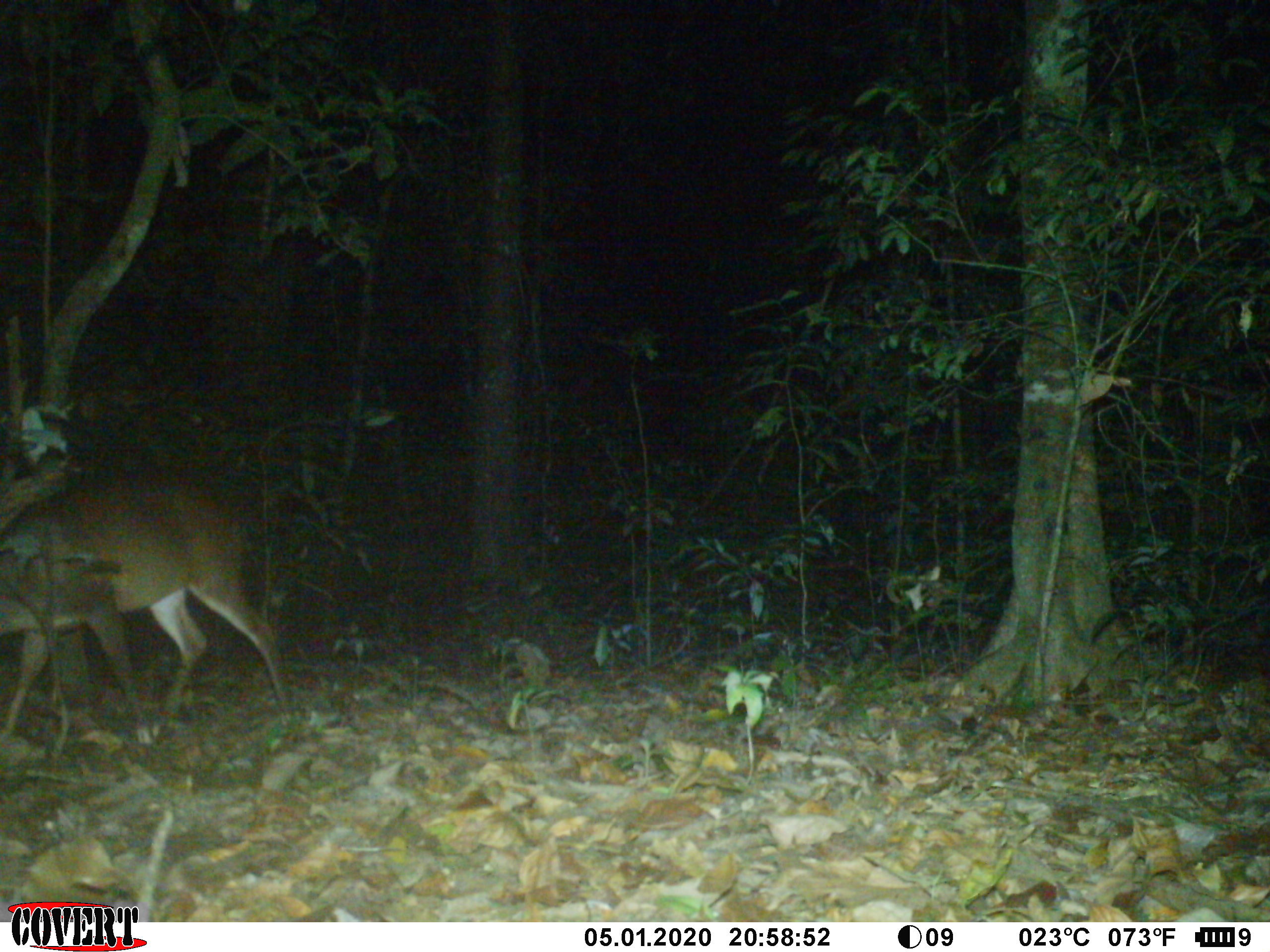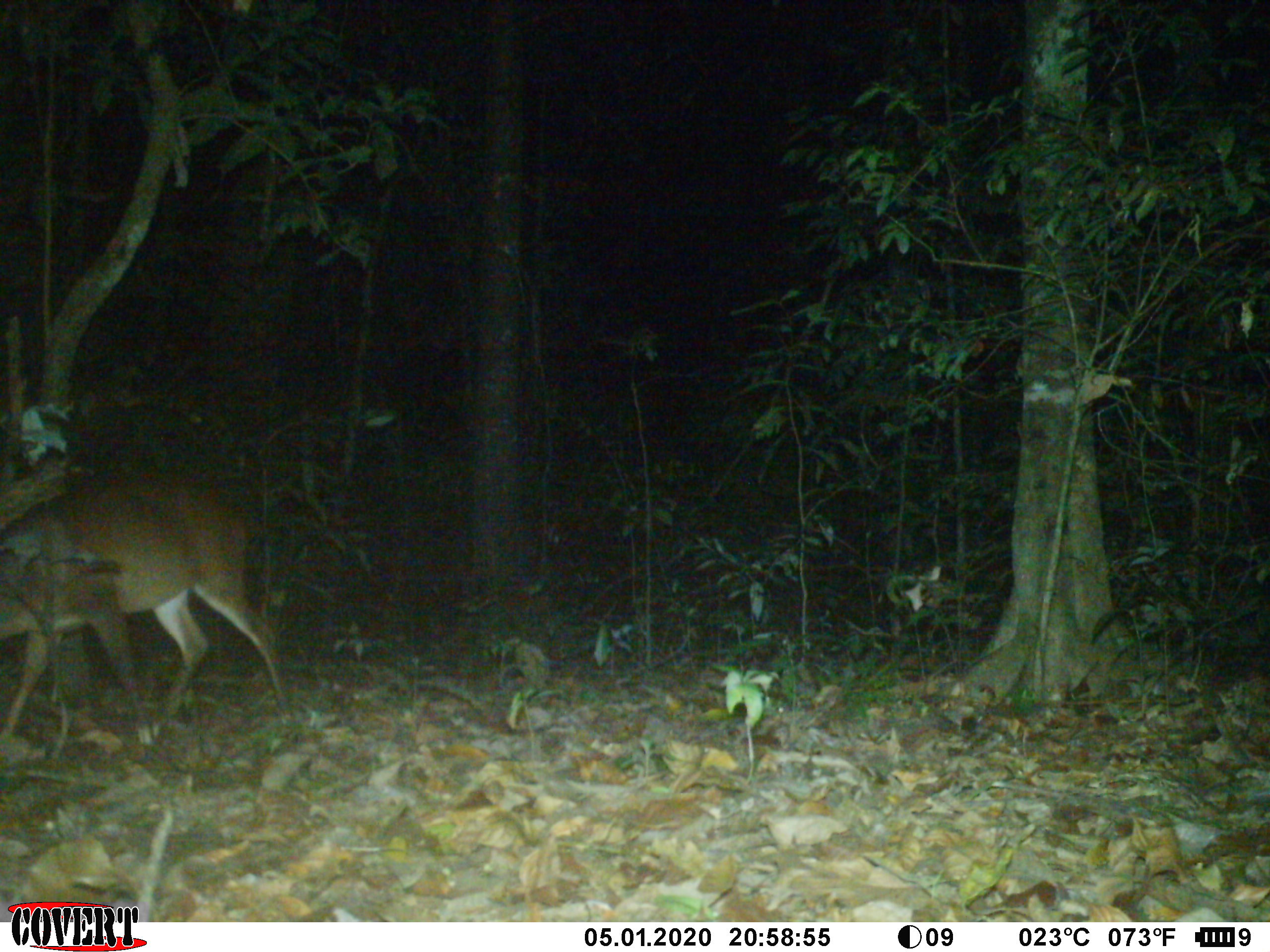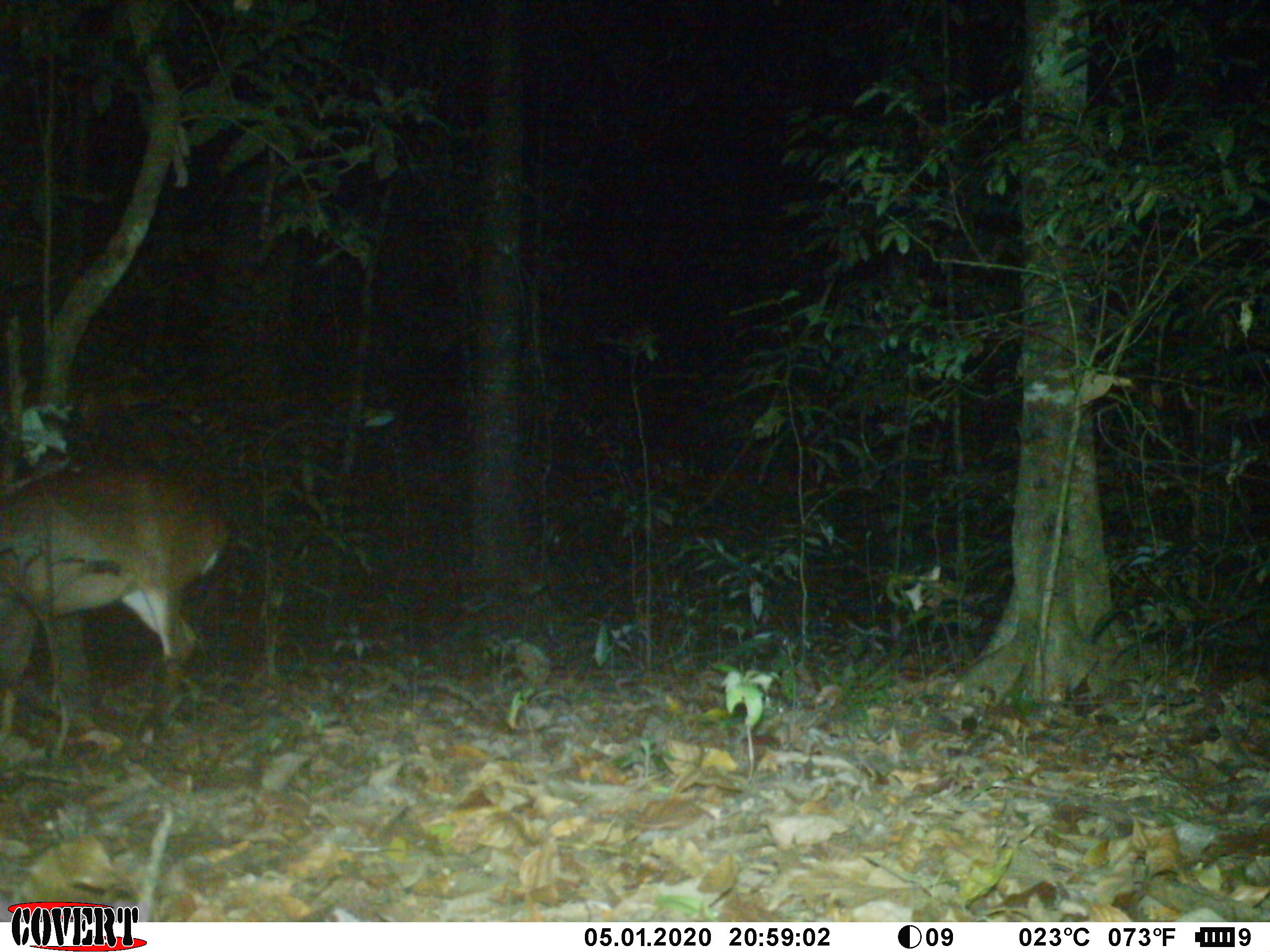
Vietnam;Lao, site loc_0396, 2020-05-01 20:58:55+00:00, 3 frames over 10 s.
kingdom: Animalia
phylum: Chordata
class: Mammalia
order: Artiodactyla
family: Cervidae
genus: Muntiacus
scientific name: Muntiacus vuquangensis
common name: large-antlered muntjac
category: large antlered muntjac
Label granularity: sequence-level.